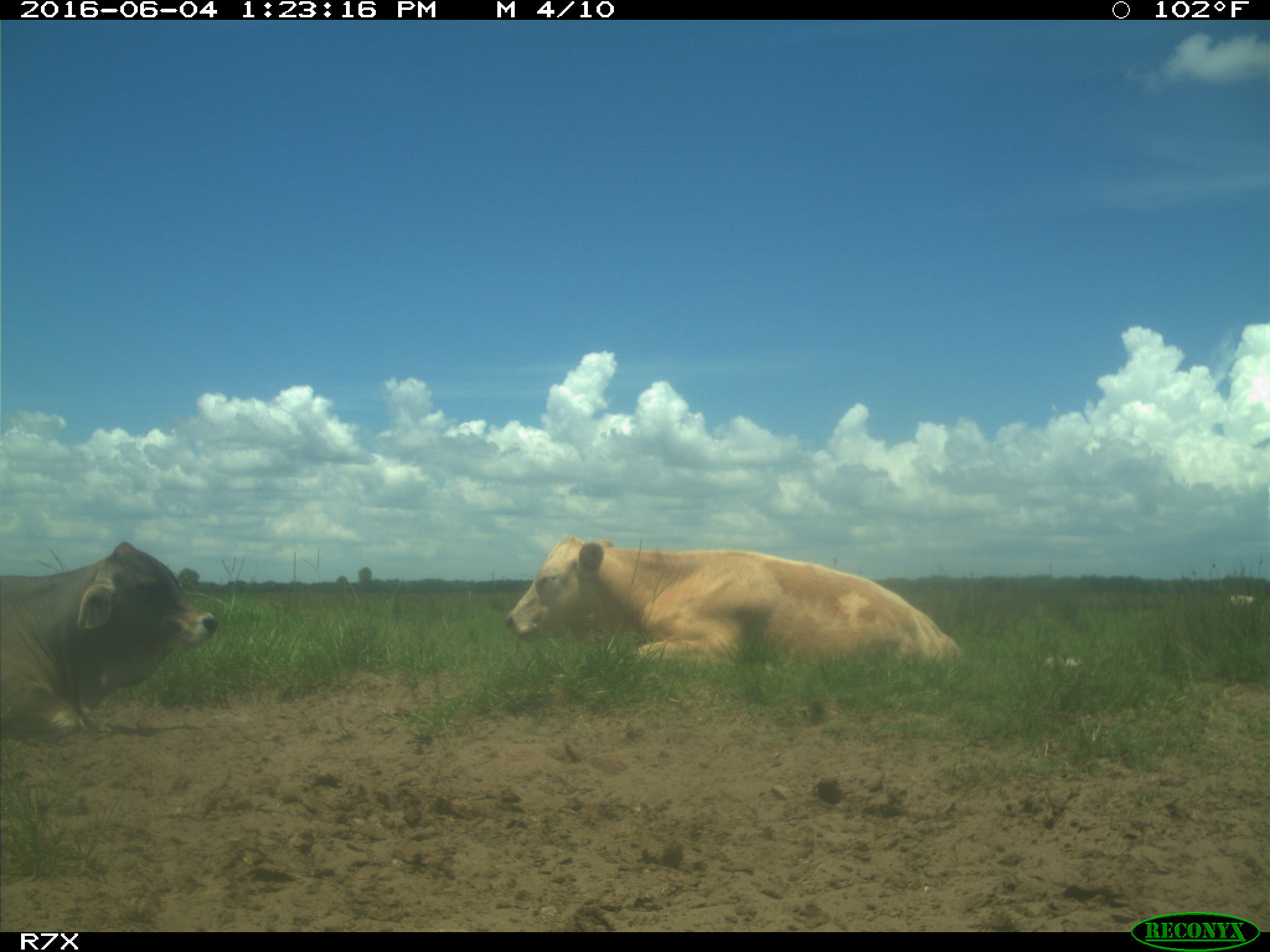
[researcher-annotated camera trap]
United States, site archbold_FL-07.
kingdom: Animalia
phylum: Chordata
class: Mammalia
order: Artiodactyla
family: Bovidae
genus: Bos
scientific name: Bos taurus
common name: domestic cow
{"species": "Bos taurus (domestic cow)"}